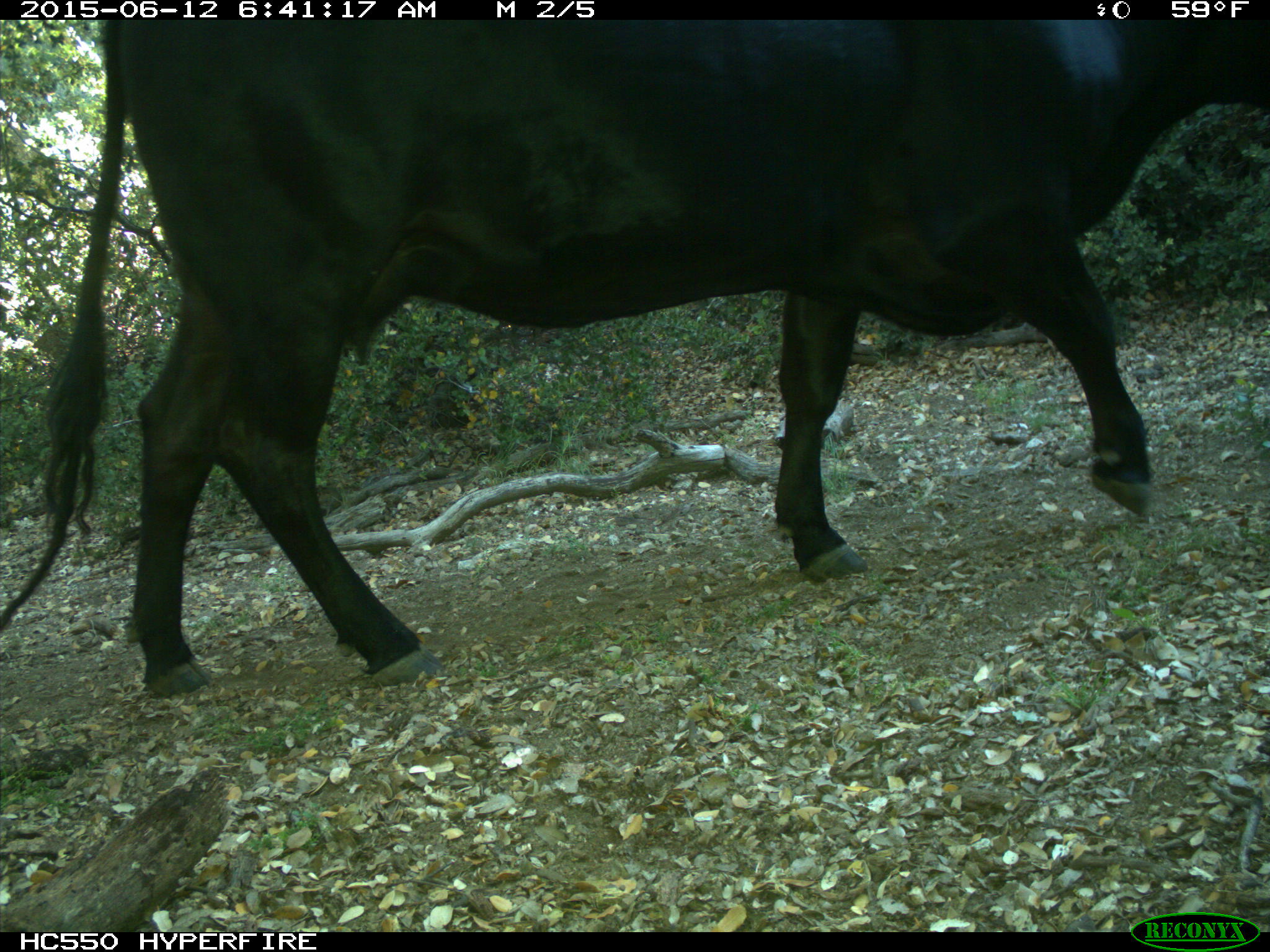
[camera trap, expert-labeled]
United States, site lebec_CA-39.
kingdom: Animalia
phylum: Chordata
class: Mammalia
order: Artiodactyla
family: Bovidae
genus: Bos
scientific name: Bos taurus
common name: domestic cow